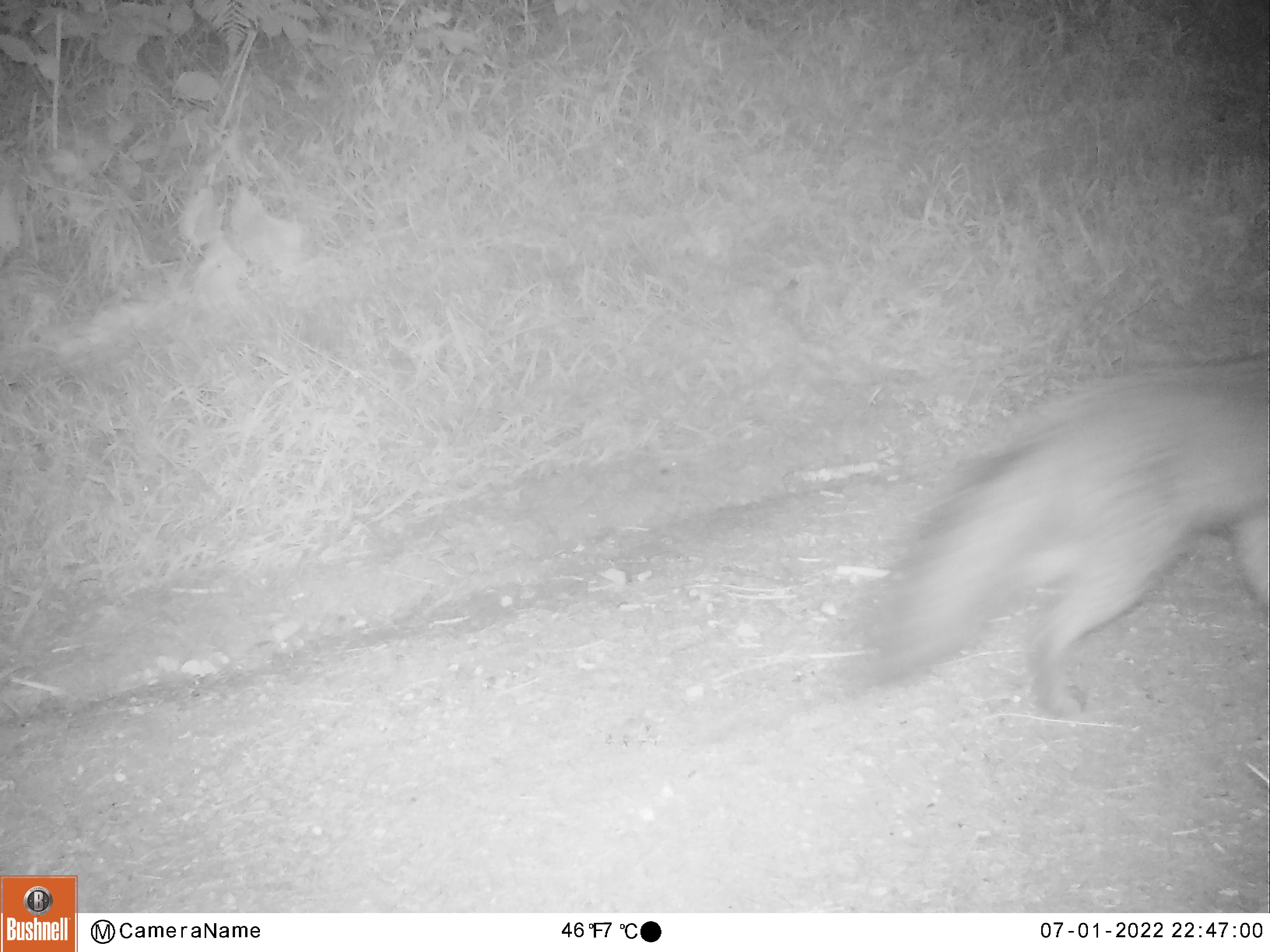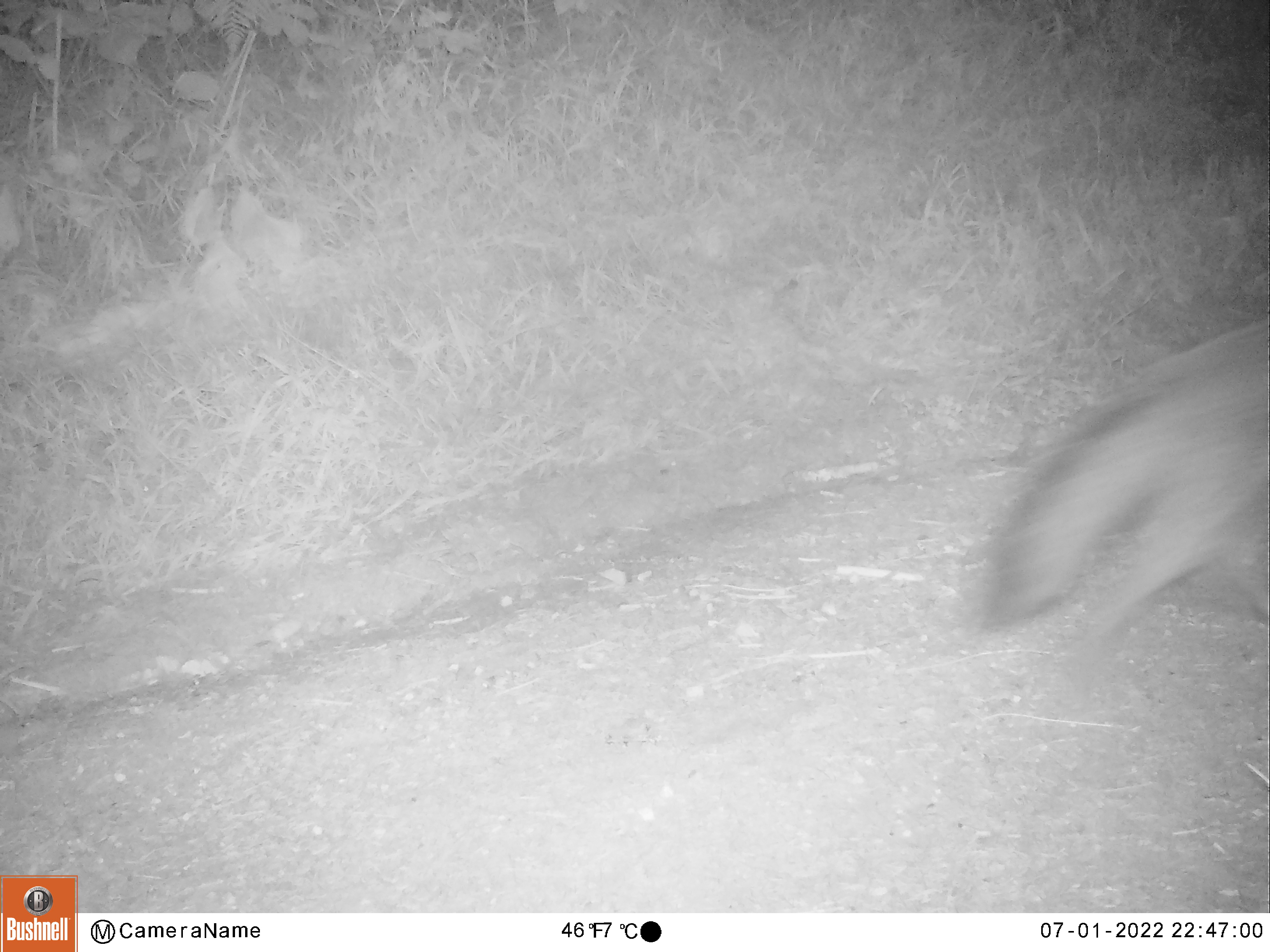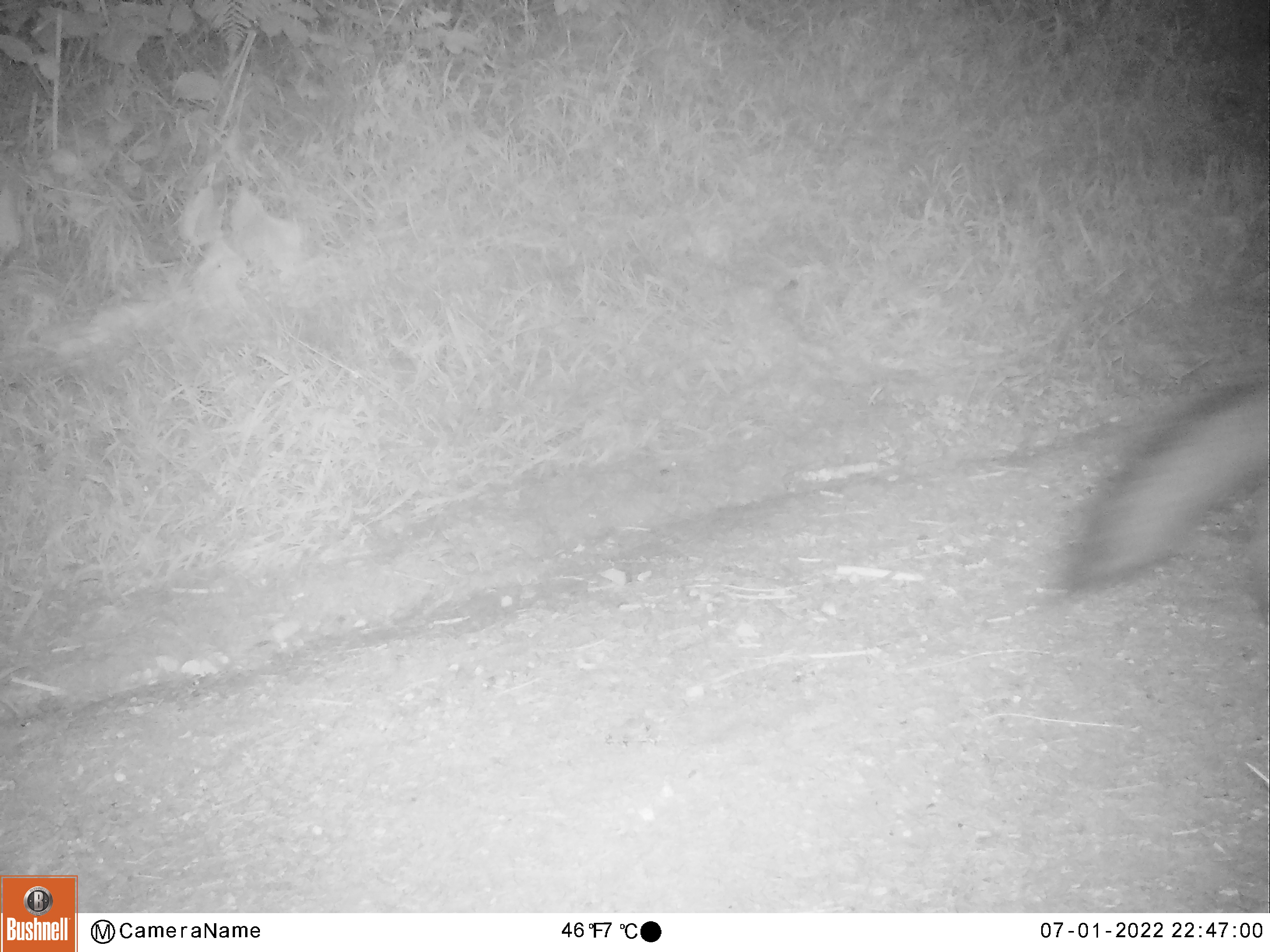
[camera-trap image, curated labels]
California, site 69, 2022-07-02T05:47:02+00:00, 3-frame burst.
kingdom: Animalia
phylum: Chordata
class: Mammalia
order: Carnivora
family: Canidae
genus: Urocyon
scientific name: Urocyon cinereoargenteus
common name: gray fox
Gray fox (Urocyon cinereoargenteus).